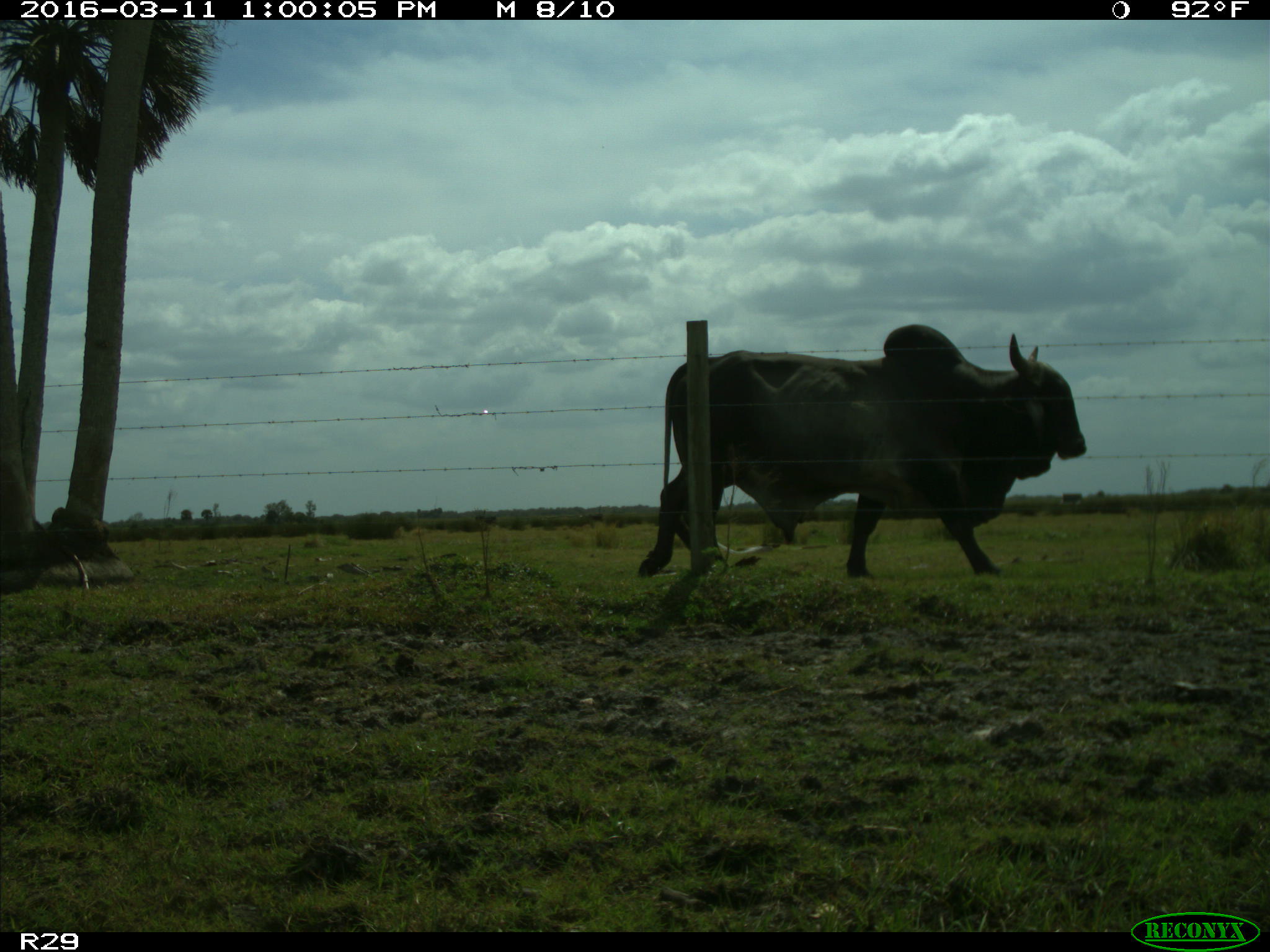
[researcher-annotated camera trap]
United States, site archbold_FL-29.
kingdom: Animalia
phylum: Chordata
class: Mammalia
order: Artiodactyla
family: Bovidae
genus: Bos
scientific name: Bos taurus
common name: domestic cow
Bos taurus (domestic cow).